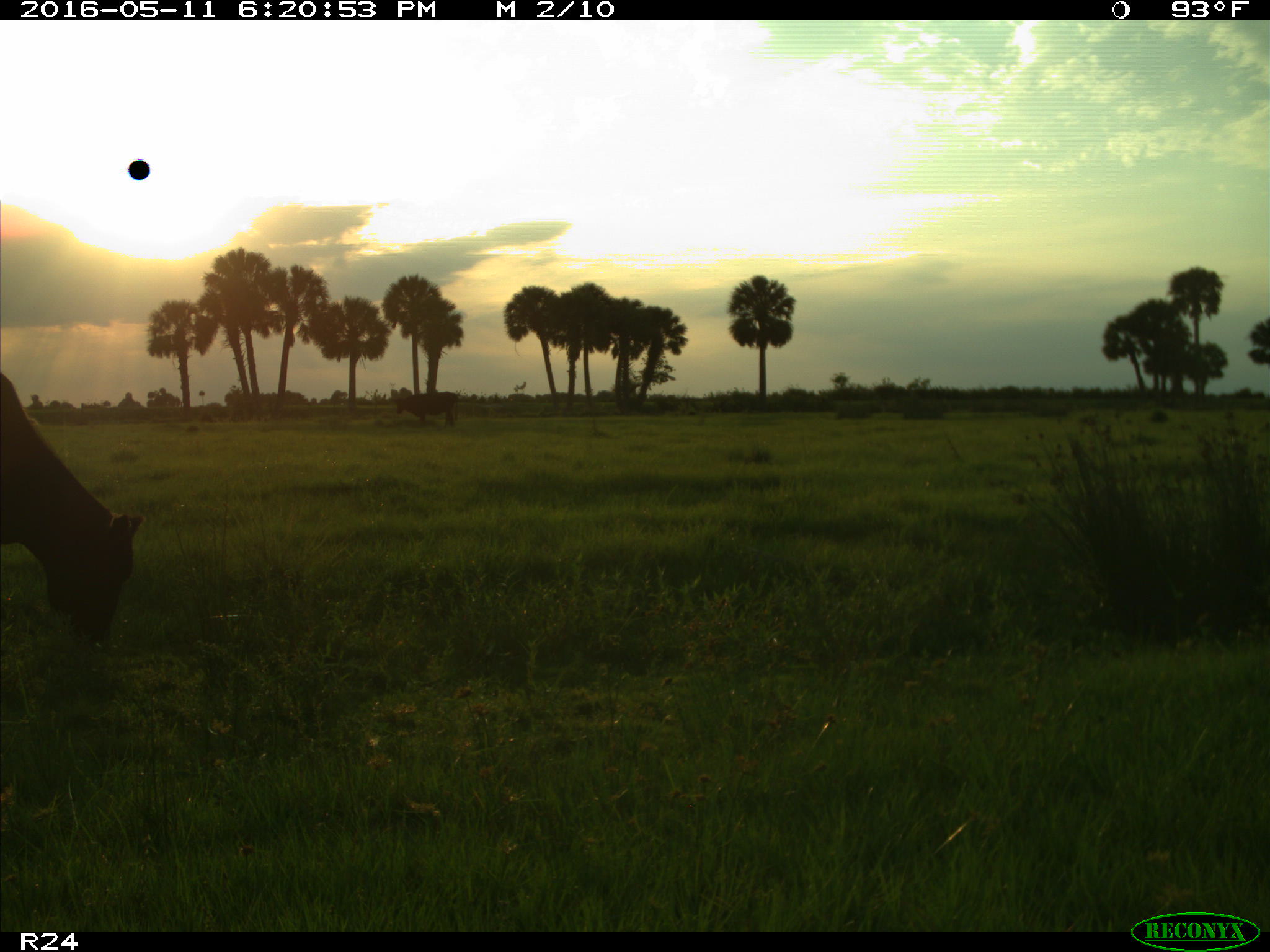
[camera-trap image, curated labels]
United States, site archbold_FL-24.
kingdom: Animalia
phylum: Chordata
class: Mammalia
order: Artiodactyla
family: Bovidae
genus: Bos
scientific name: Bos taurus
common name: domestic cow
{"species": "Bos taurus (domestic cow)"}